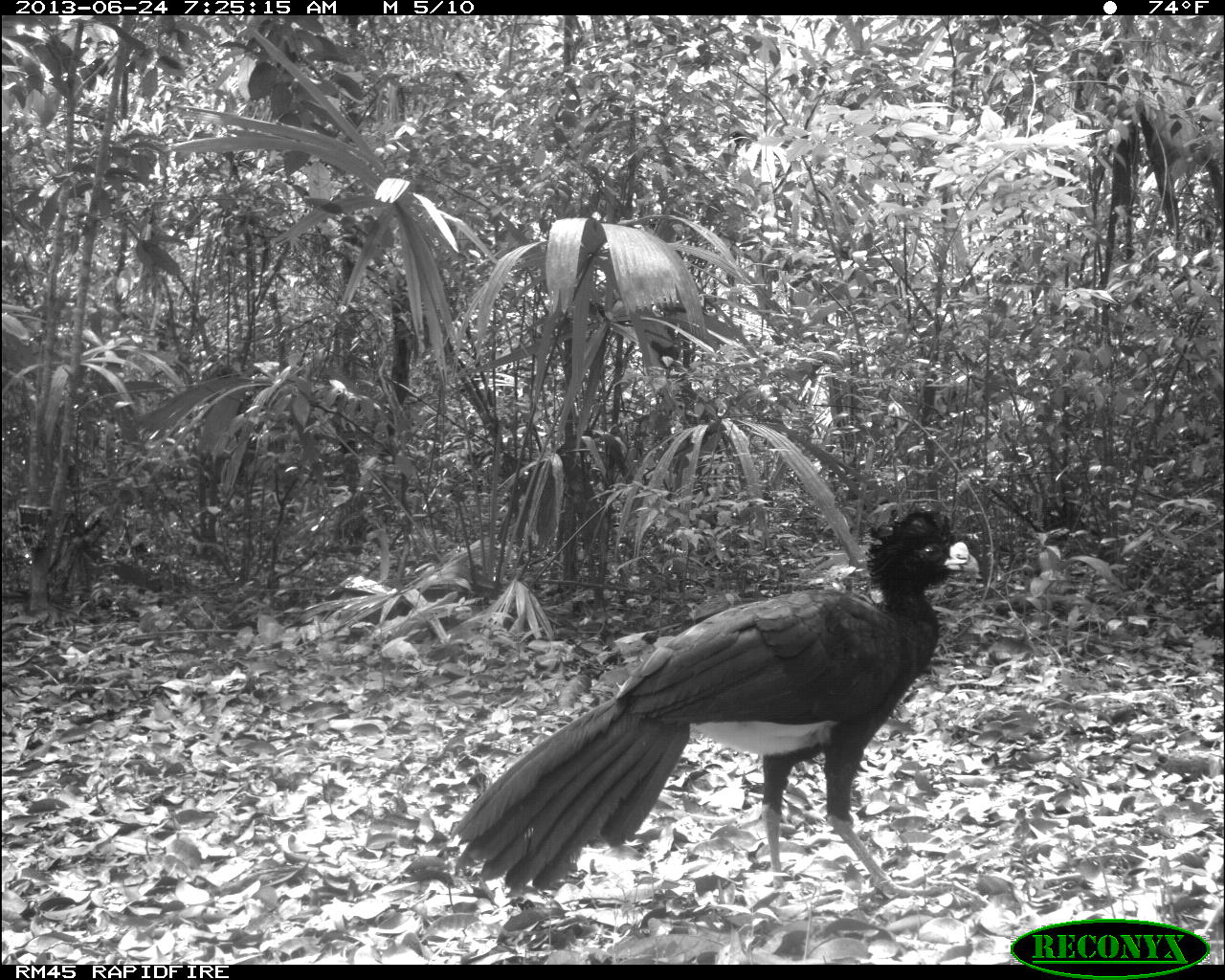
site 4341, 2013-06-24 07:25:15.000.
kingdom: Animalia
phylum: Chordata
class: Aves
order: Galliformes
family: Cracidae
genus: Crax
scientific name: Crax rubra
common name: great curassow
Crax rubra (great curassow), count 1, sex male.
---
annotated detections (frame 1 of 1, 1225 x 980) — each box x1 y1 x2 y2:
crax rubra: 448 504 981 899